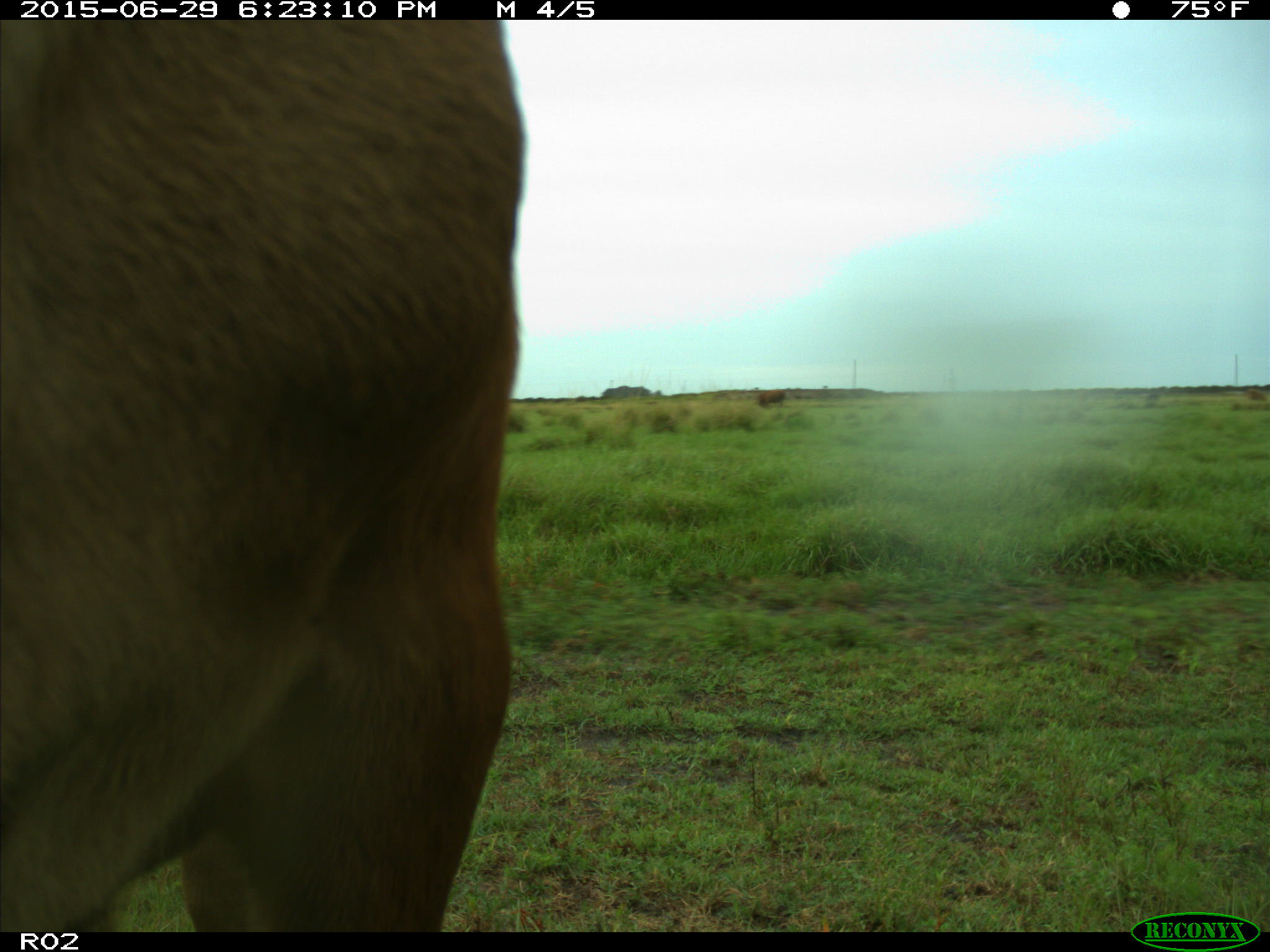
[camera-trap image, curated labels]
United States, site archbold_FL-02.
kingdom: Animalia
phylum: Chordata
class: Mammalia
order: Artiodactyla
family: Bovidae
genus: Bos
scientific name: Bos taurus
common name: domestic cow